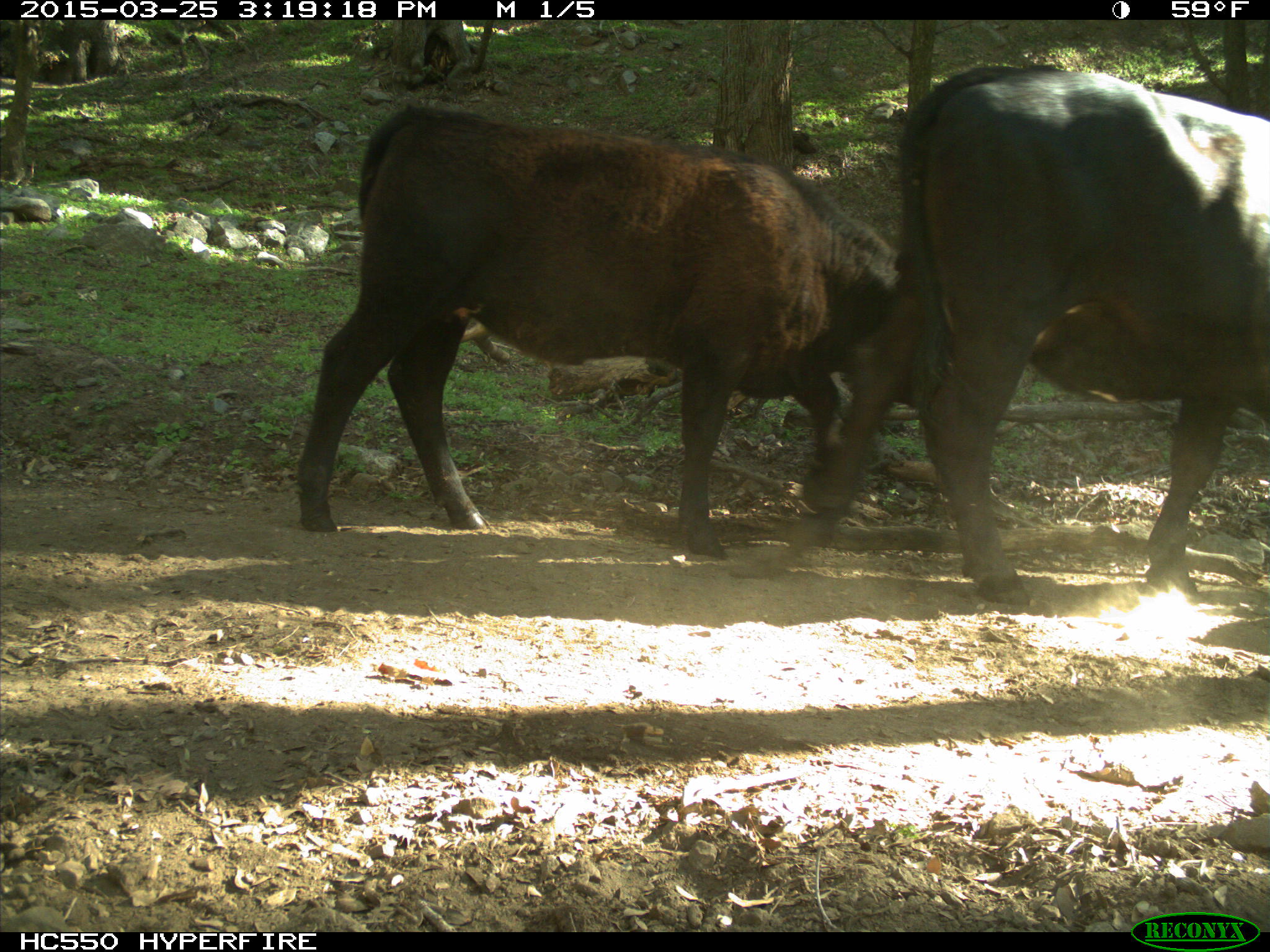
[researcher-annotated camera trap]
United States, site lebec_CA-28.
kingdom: Animalia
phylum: Chordata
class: Mammalia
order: Artiodactyla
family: Bovidae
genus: Bos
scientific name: Bos taurus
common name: domestic cow